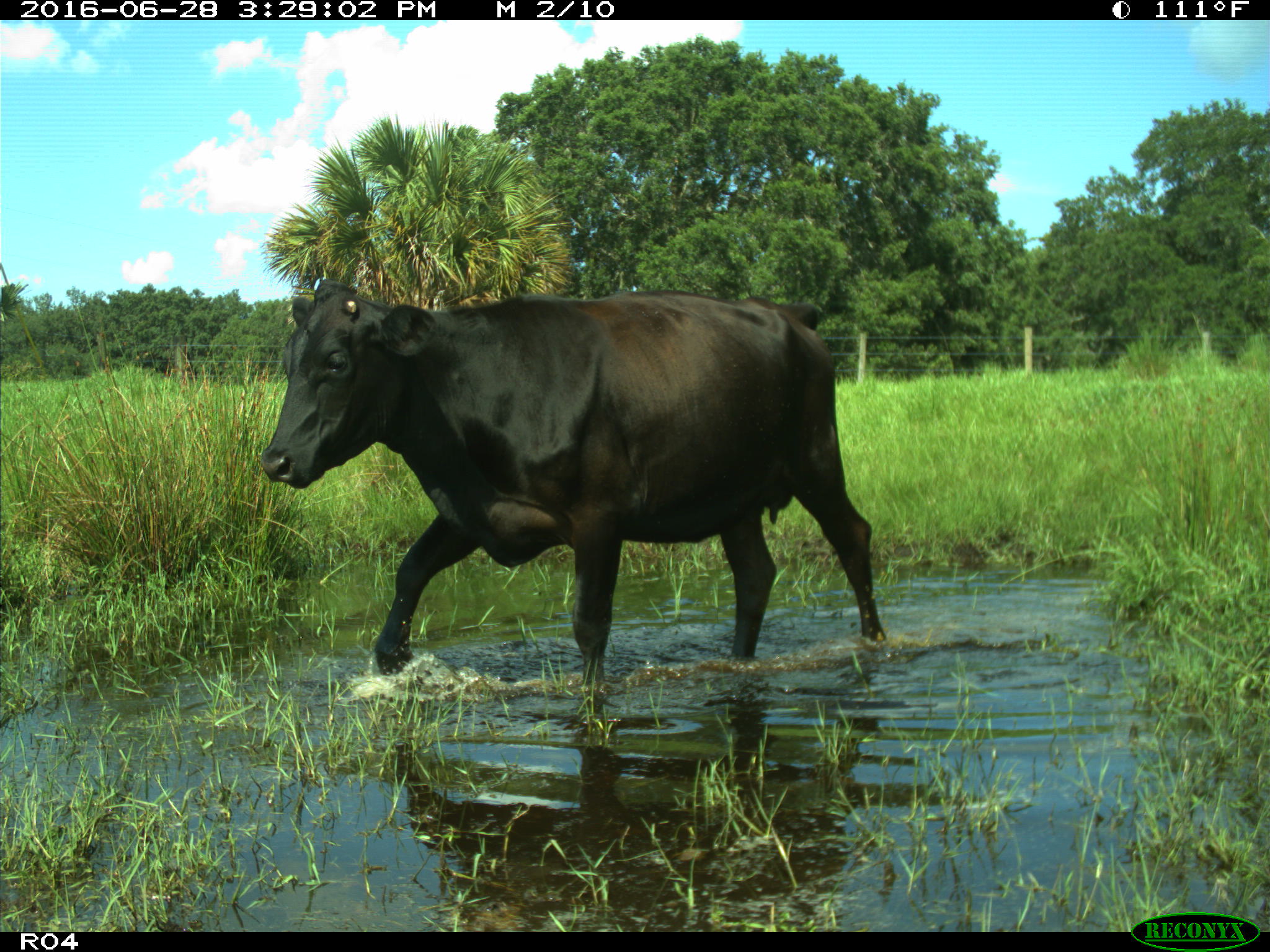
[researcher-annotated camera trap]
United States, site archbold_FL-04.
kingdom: Animalia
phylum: Chordata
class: Mammalia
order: Artiodactyla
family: Bovidae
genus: Bos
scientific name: Bos taurus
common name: domestic cow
Bos taurus (domestic cow).